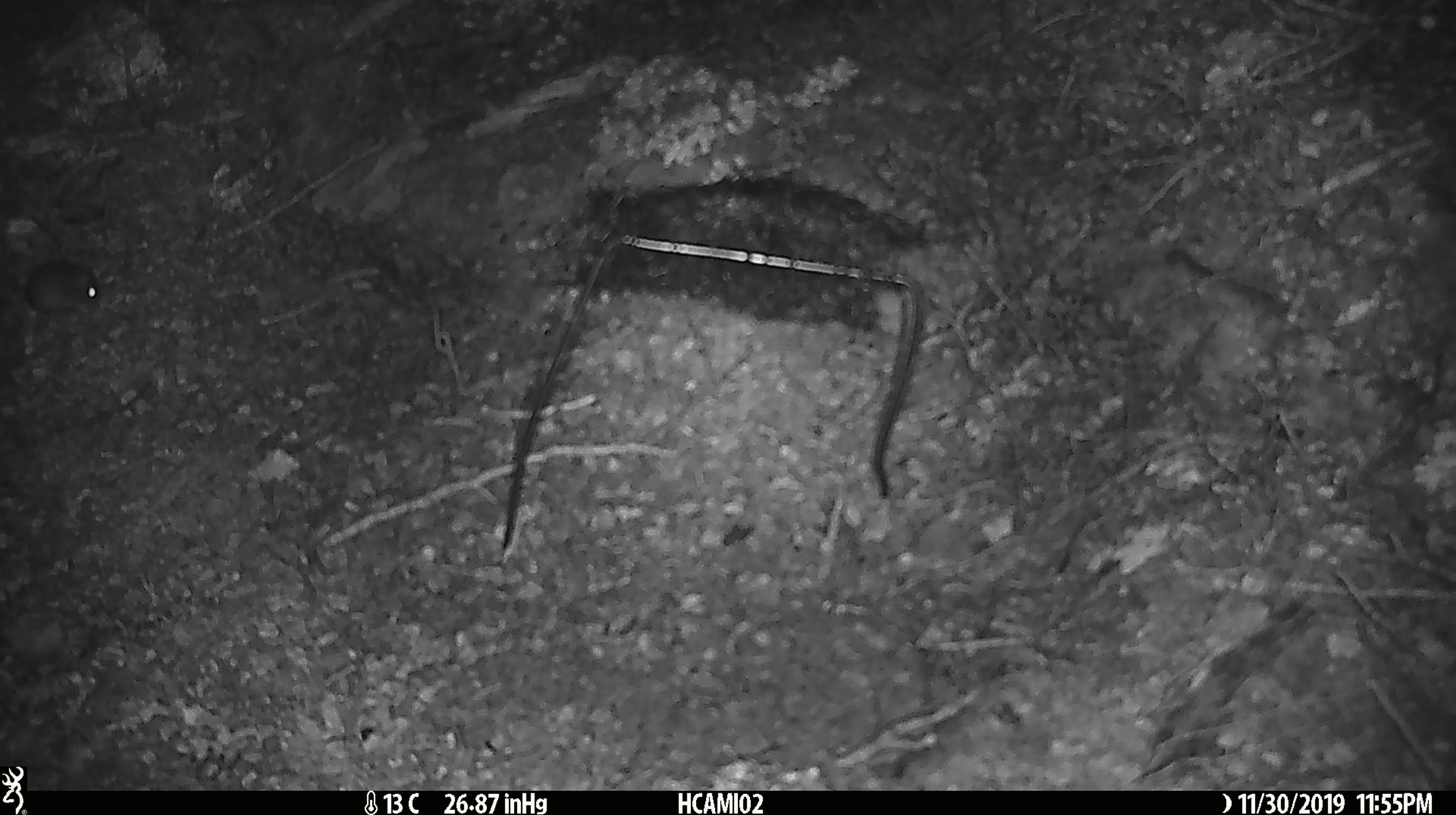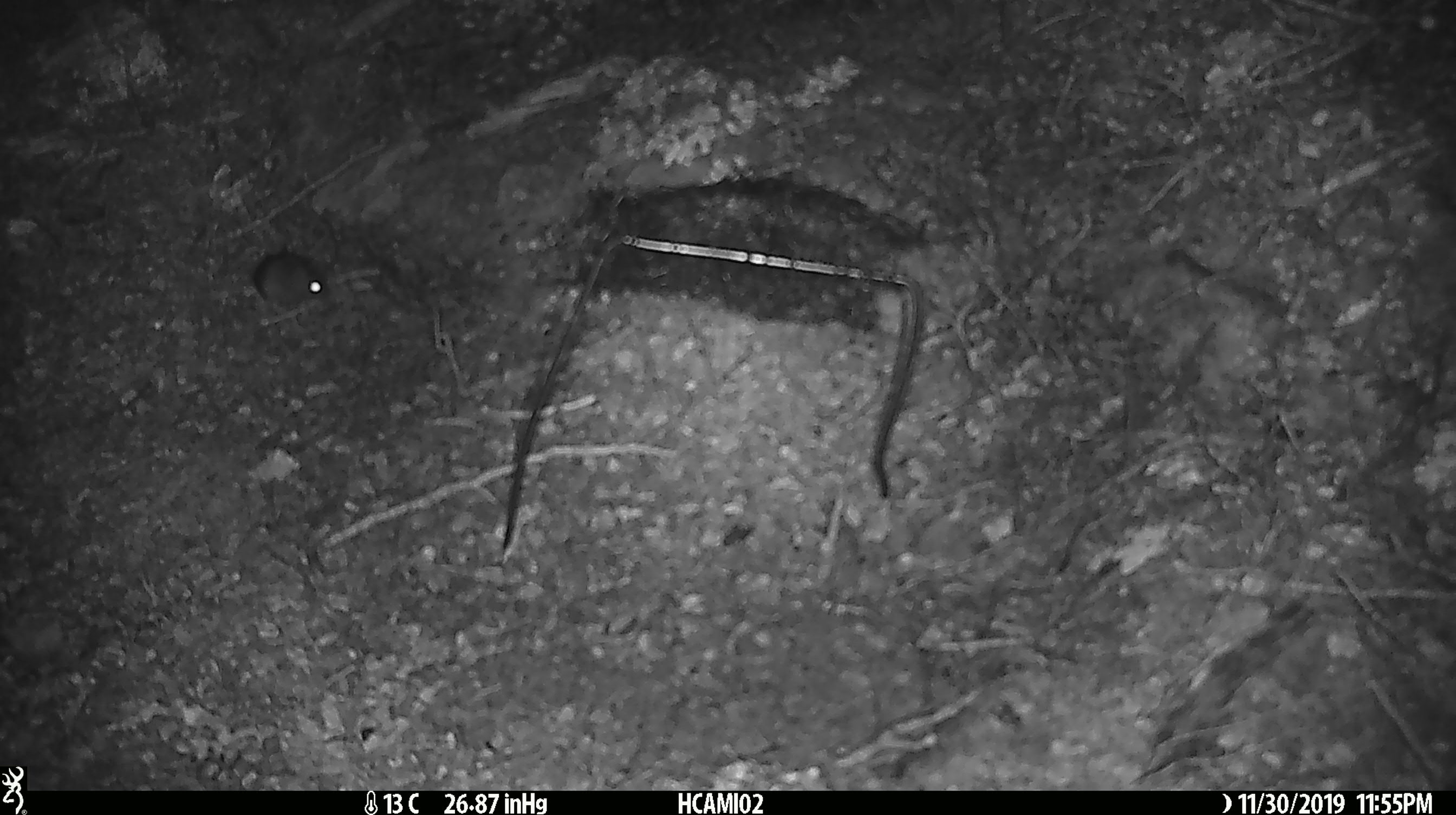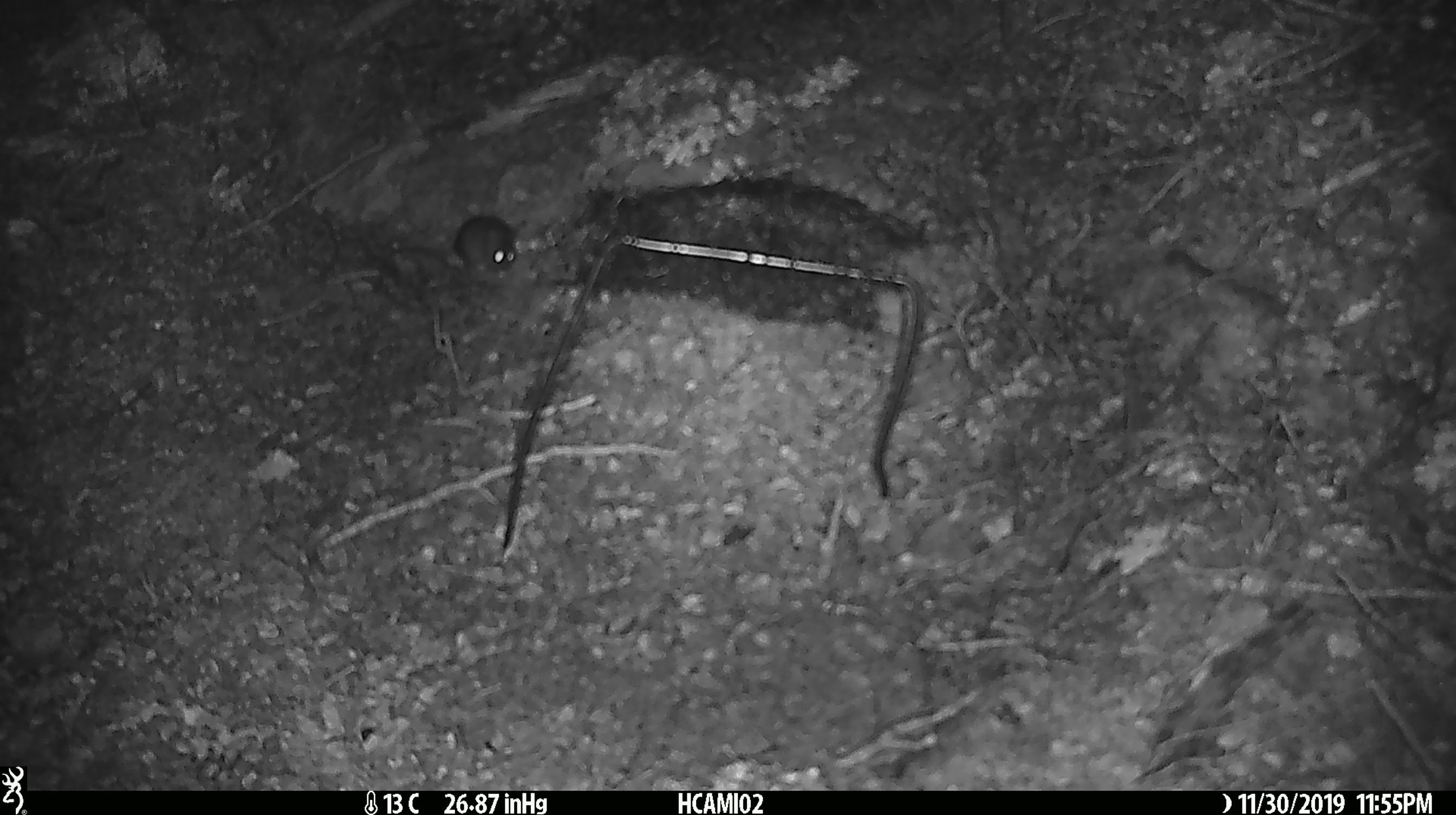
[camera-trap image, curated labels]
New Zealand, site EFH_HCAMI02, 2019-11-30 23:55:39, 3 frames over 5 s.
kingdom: Animalia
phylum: Chordata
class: Mammalia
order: Rodentia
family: Muridae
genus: Mus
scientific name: Mus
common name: mouse